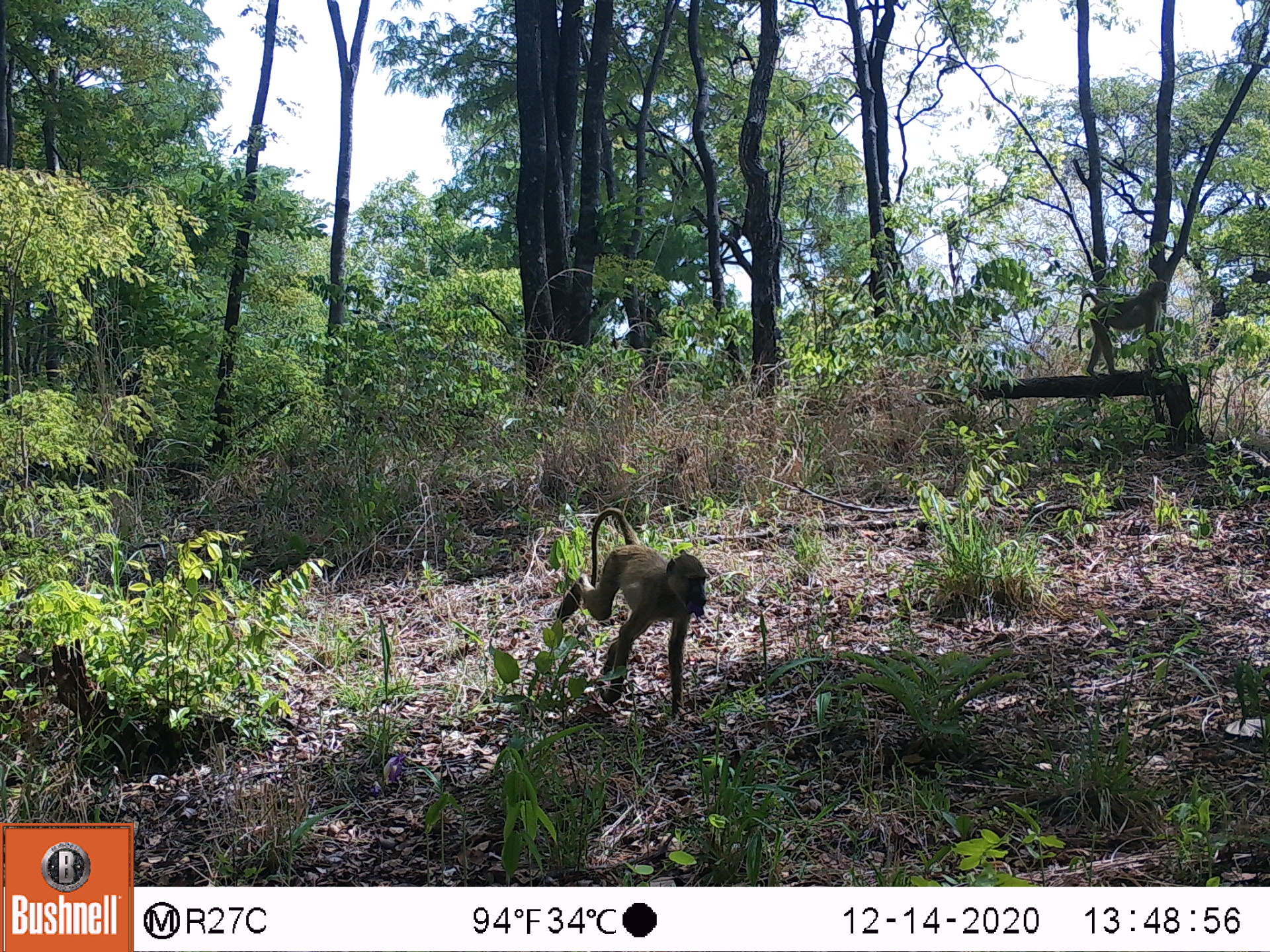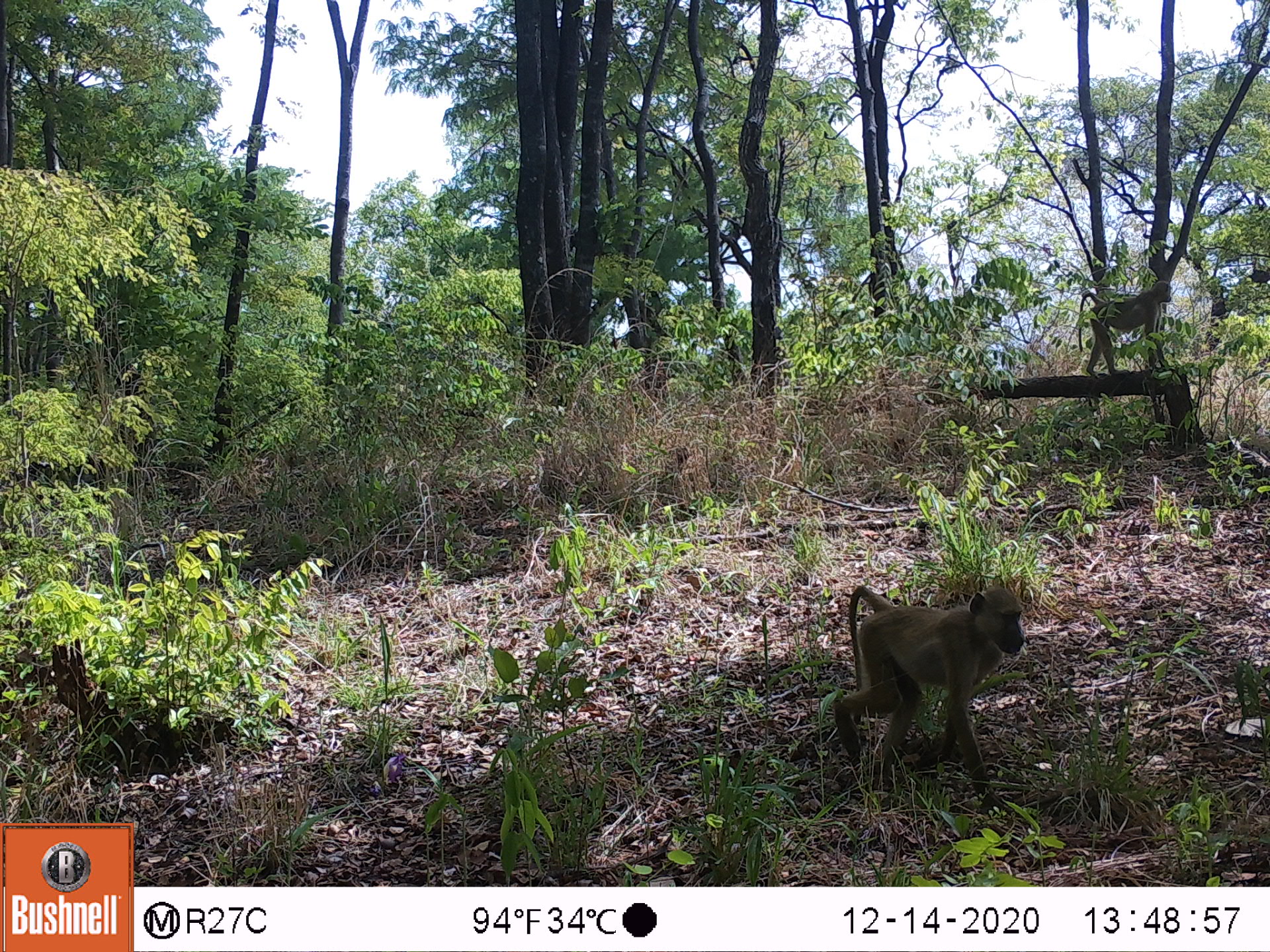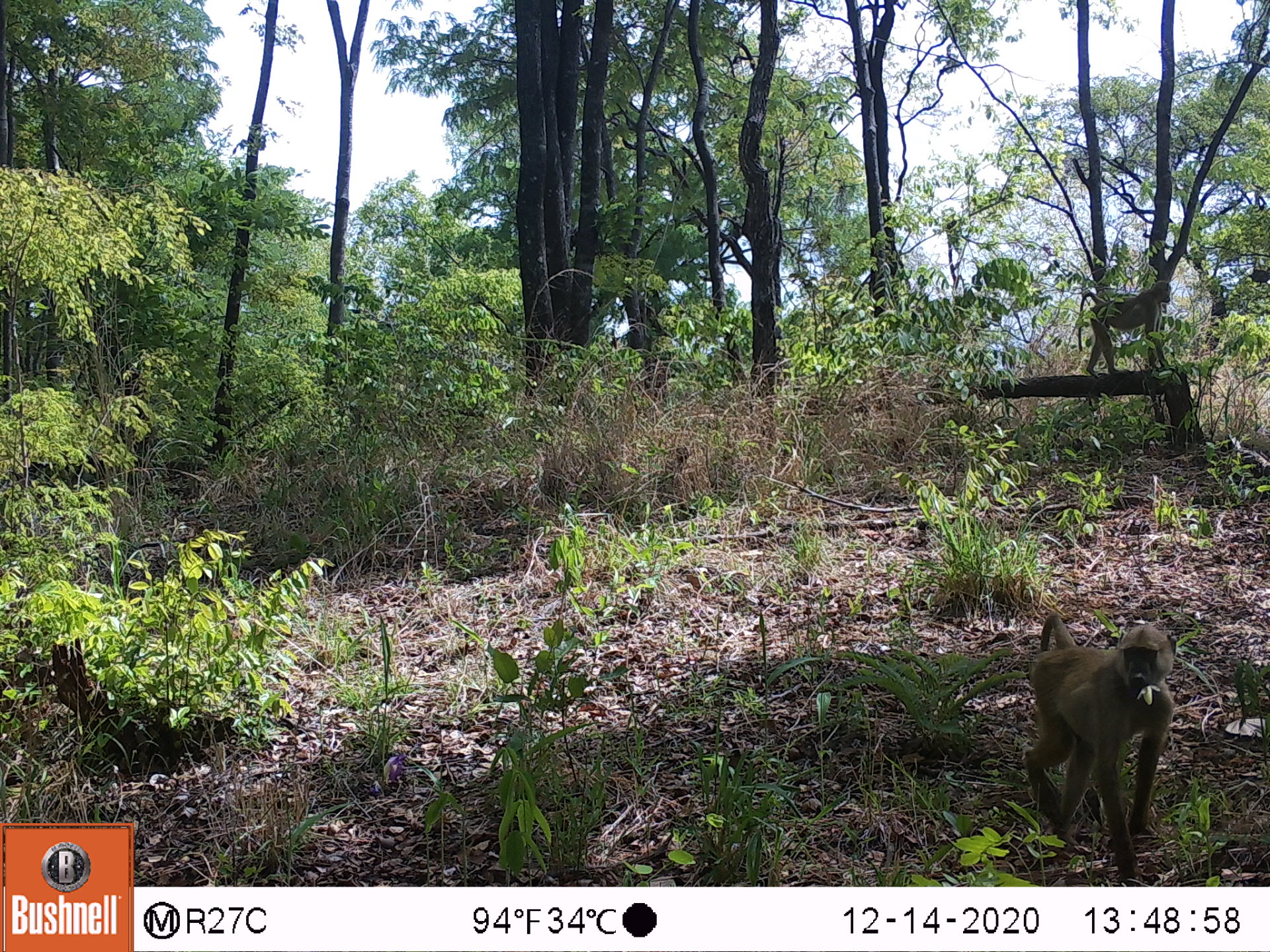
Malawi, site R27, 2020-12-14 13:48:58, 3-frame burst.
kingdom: Animalia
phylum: Chordata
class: Mammalia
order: Primates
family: Cercopithecidae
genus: Papio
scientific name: Papio cynocephalus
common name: yellow baboon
Yellow baboon (Papio cynocephalus), count 2.